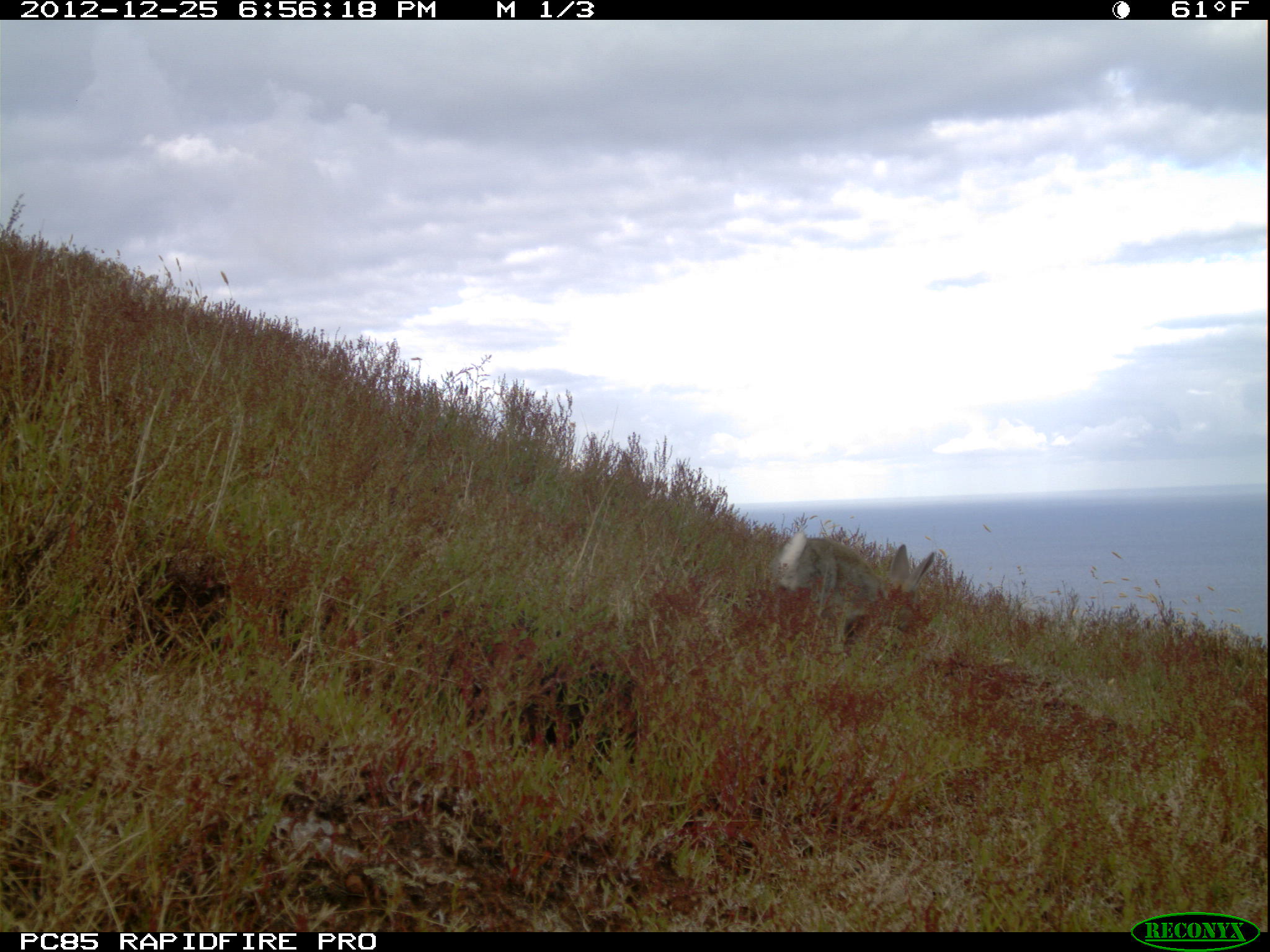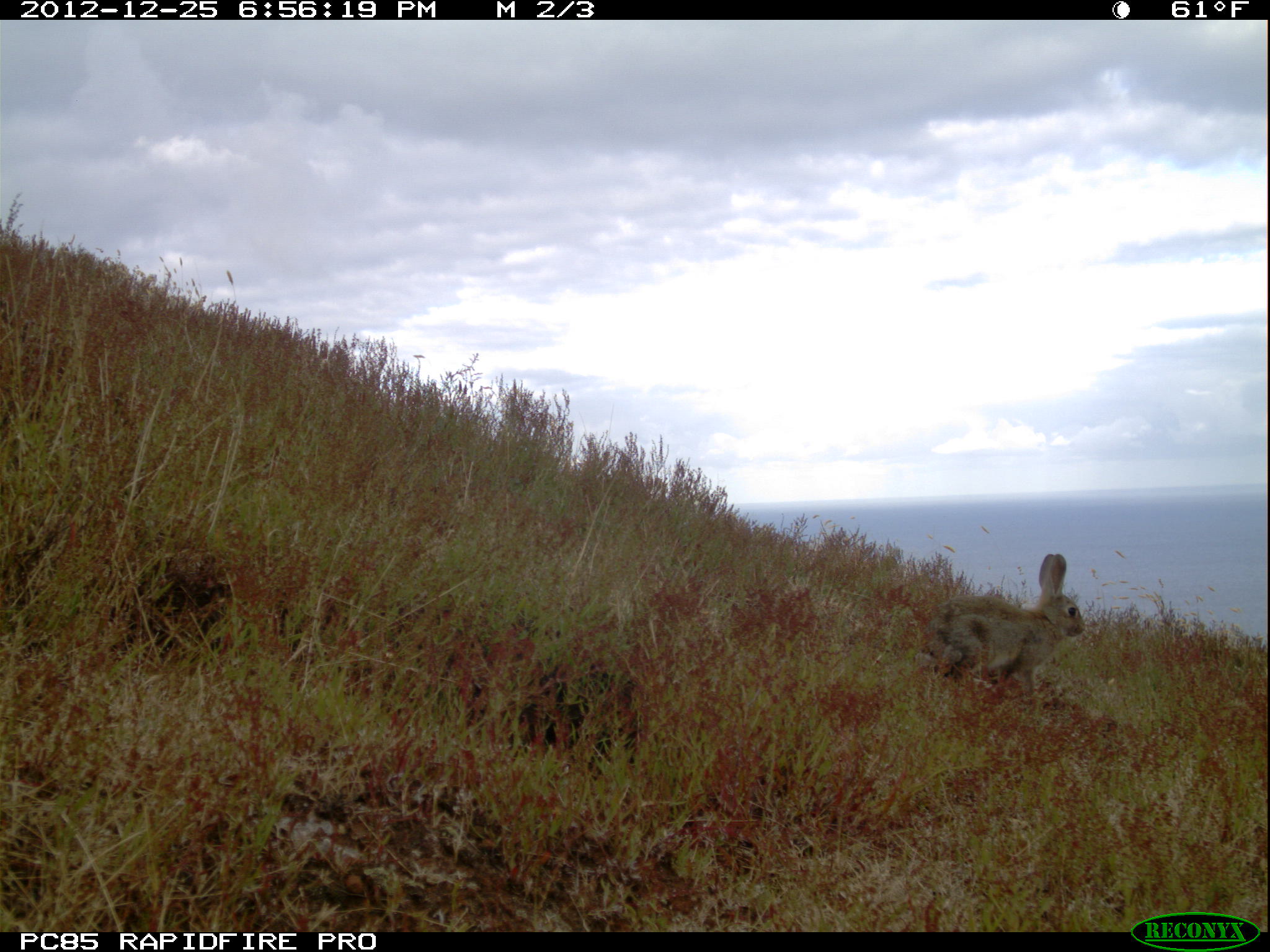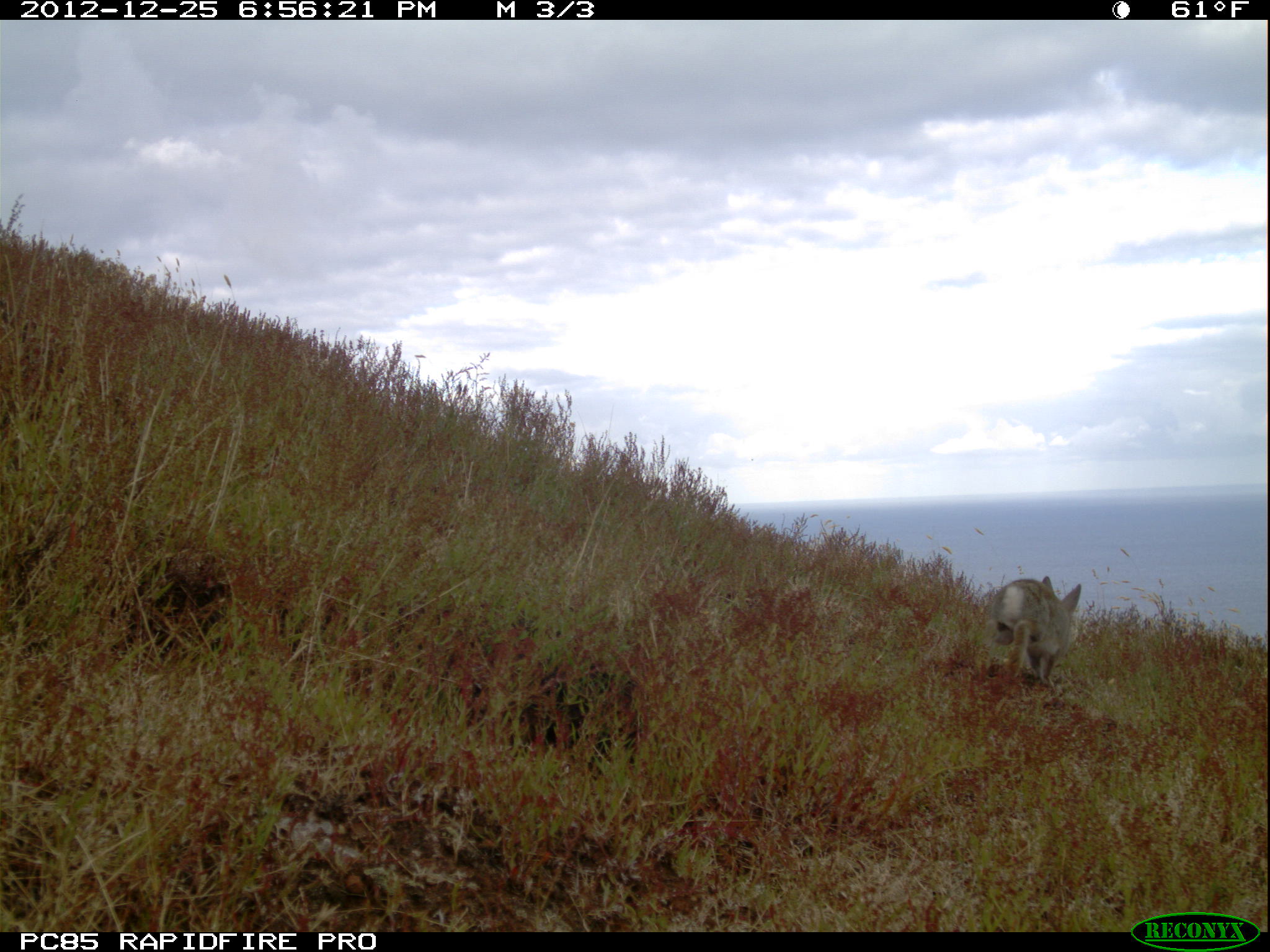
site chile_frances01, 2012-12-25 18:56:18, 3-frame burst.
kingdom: Animalia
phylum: Chordata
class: Mammalia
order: Lagomorpha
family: Leporidae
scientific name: Leporidae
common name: rabbits and hares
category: rabbit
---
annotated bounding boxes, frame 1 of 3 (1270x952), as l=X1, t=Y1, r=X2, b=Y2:
rabbit: l=768, t=525, r=938, b=658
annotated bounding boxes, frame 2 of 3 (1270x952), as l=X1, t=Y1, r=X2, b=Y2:
rabbit: l=913, t=553, r=1087, b=706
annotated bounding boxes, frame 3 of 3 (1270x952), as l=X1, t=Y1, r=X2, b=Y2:
rabbit: l=987, t=576, r=1081, b=689